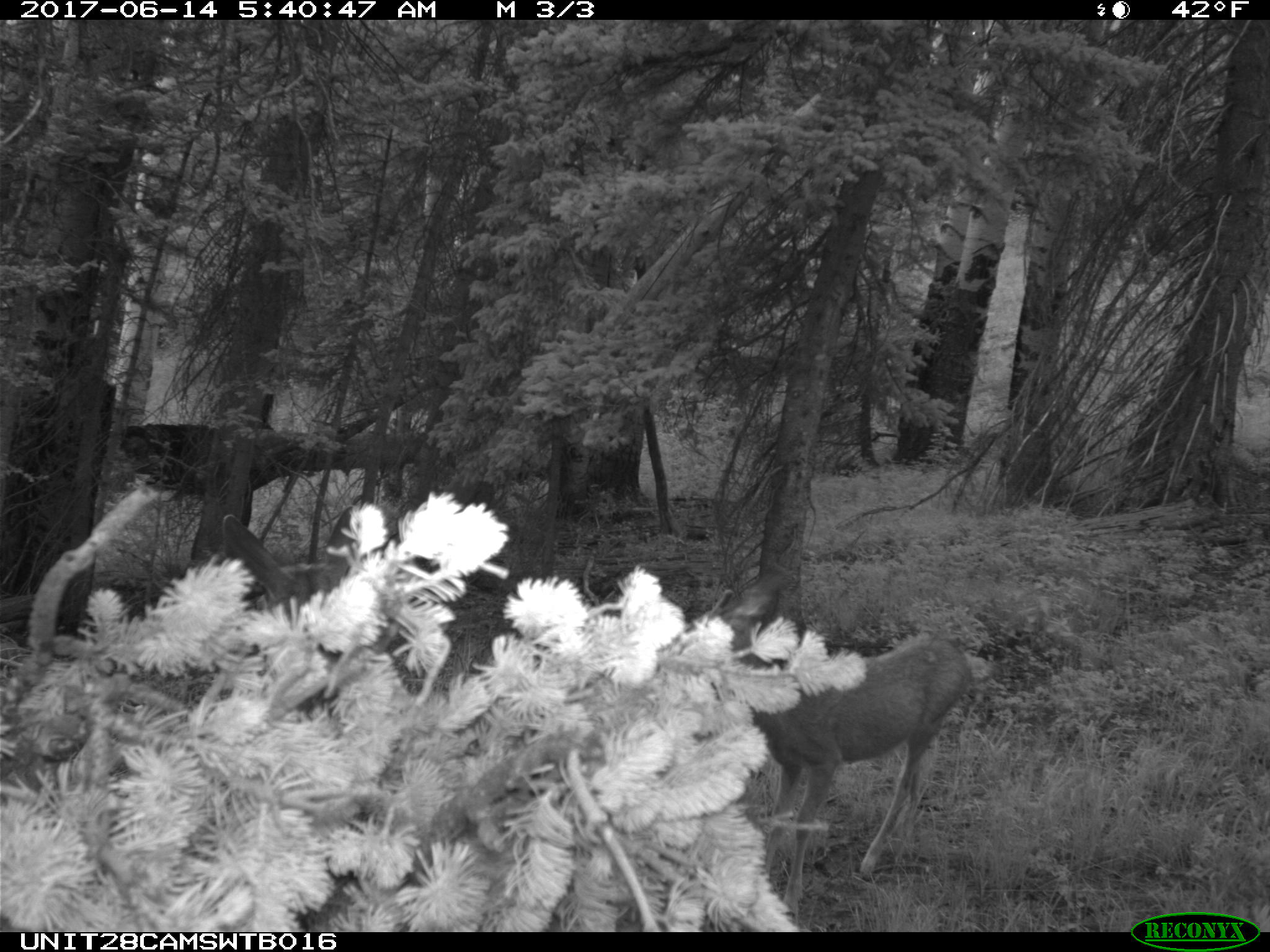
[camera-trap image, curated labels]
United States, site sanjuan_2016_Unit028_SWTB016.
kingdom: Animalia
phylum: Chordata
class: Mammalia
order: Artiodactyla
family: Cervidae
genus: Odocoileus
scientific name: Odocoileus hemionus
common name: mule deer